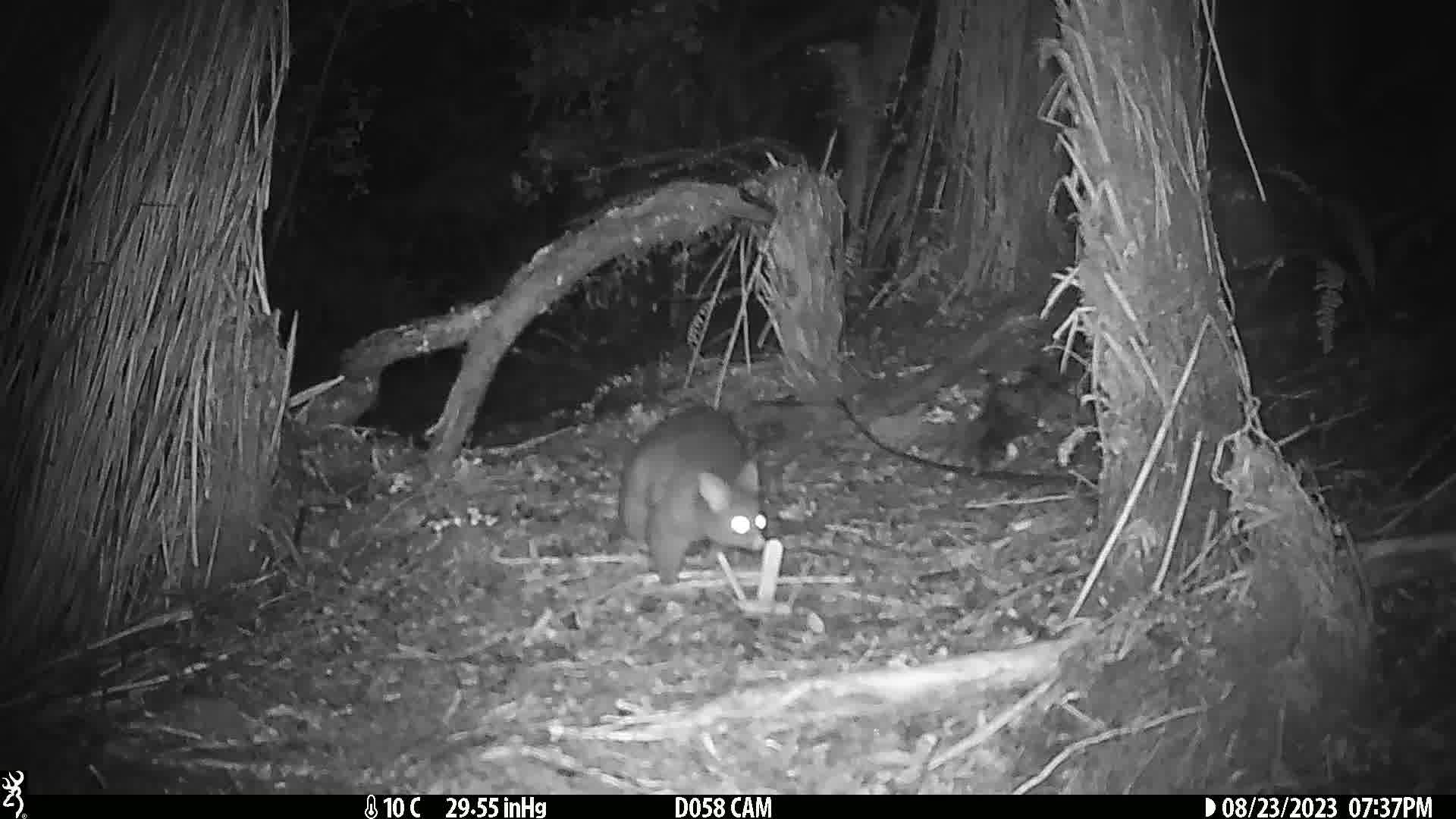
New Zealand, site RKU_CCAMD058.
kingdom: Animalia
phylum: Chordata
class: Mammalia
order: Diprotodontia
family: Phalangeridae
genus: Trichosurus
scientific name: Trichosurus vulpecula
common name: common brushtail possum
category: possum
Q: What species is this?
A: Possum (common brushtail possum) (Trichosurus vulpecula).